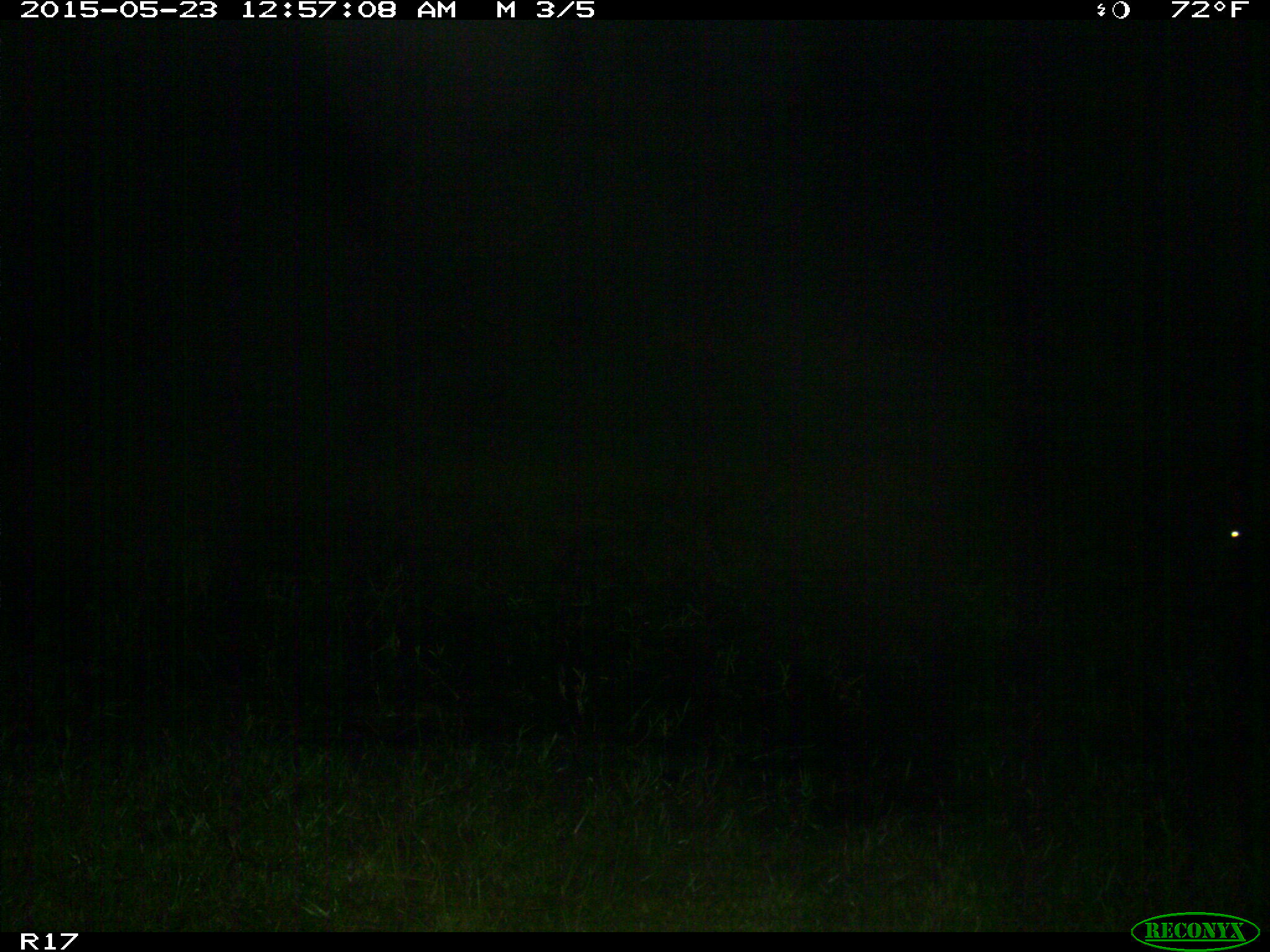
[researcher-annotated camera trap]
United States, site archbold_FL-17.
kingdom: Animalia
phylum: Chordata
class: Mammalia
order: Artiodactyla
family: Bovidae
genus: Bos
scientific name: Bos taurus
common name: domestic cow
Bos taurus (domestic cow).